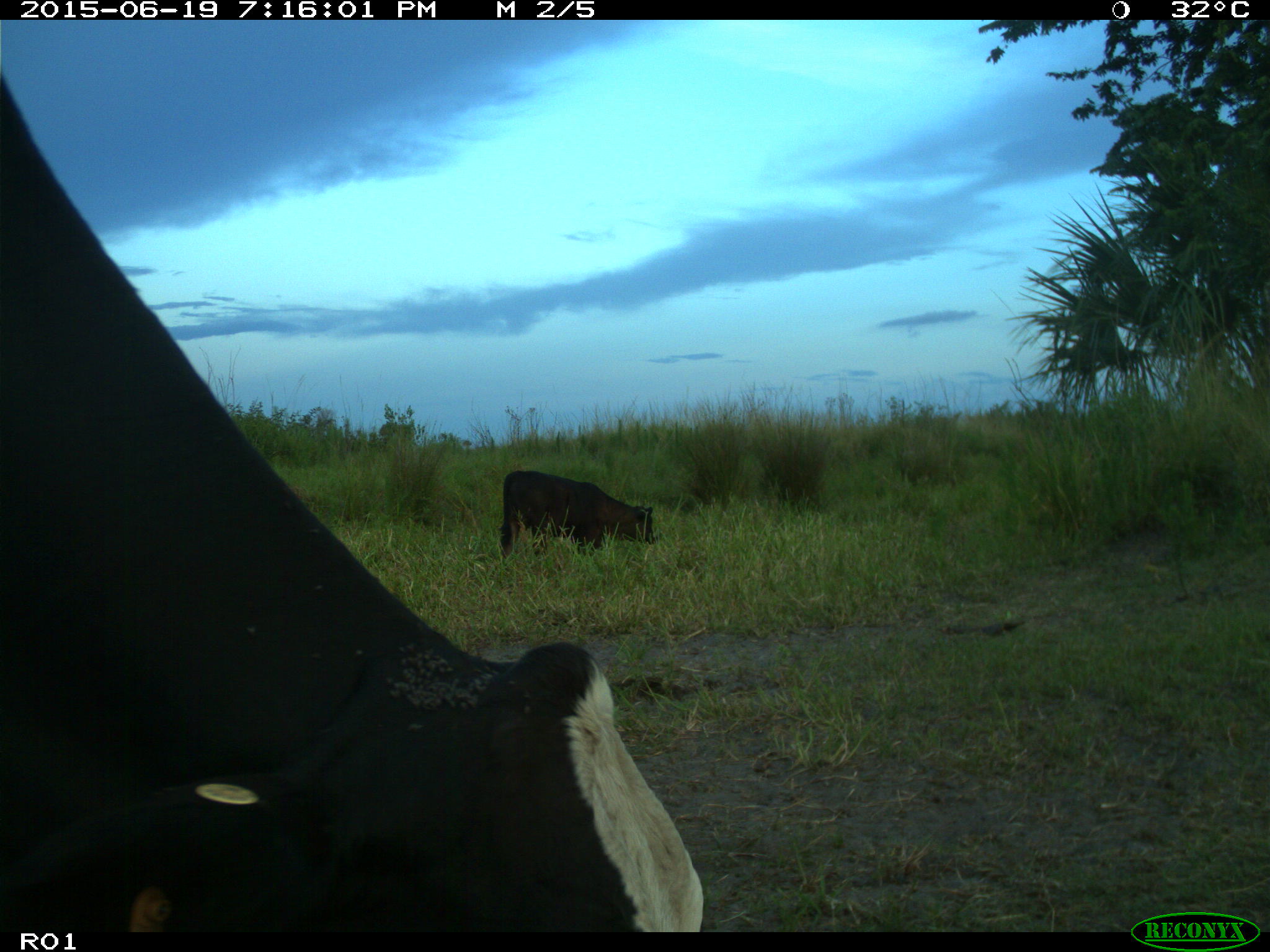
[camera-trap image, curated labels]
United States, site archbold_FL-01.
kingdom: Animalia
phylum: Chordata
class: Mammalia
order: Artiodactyla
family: Bovidae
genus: Bos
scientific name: Bos taurus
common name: domestic cow